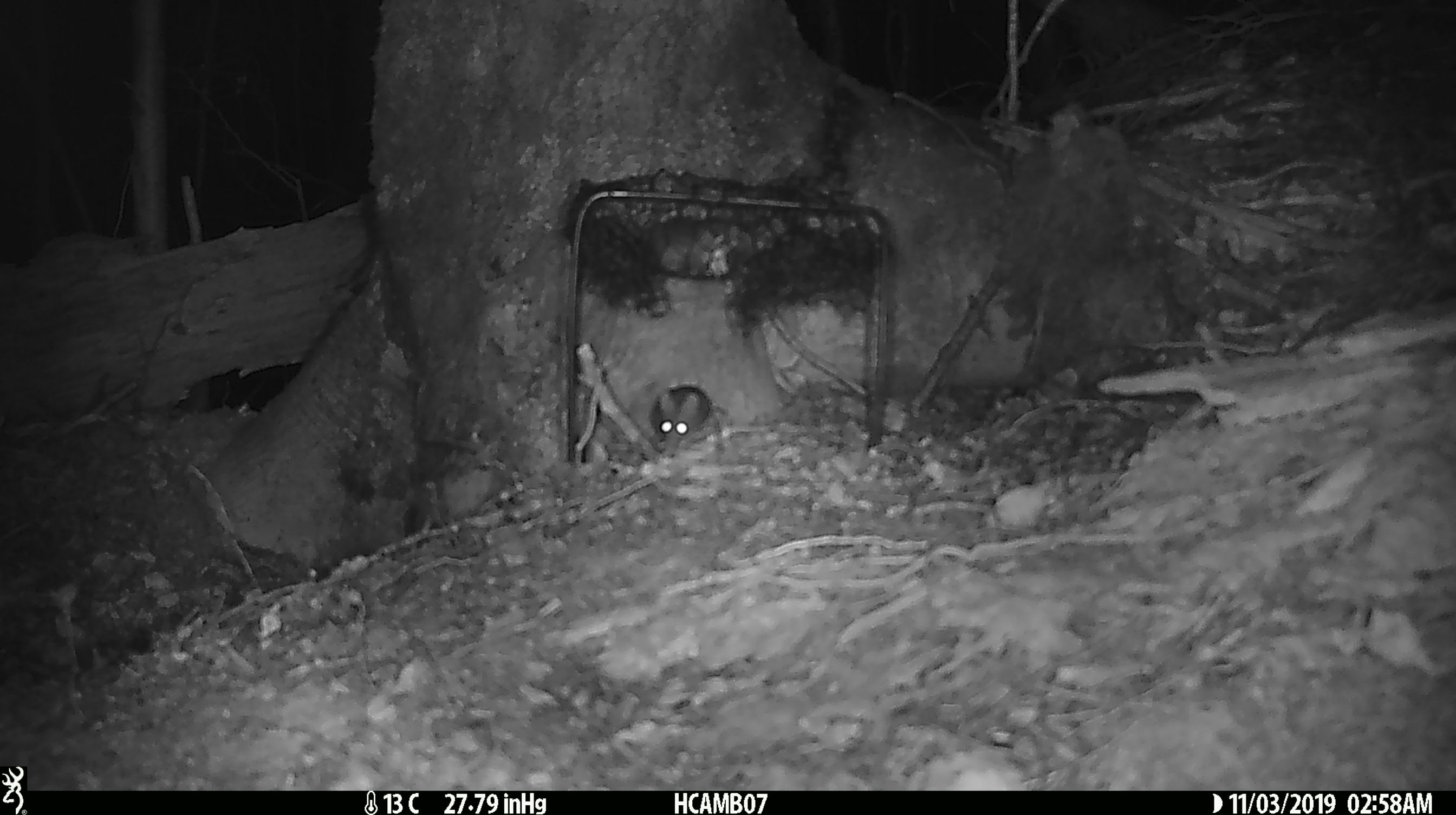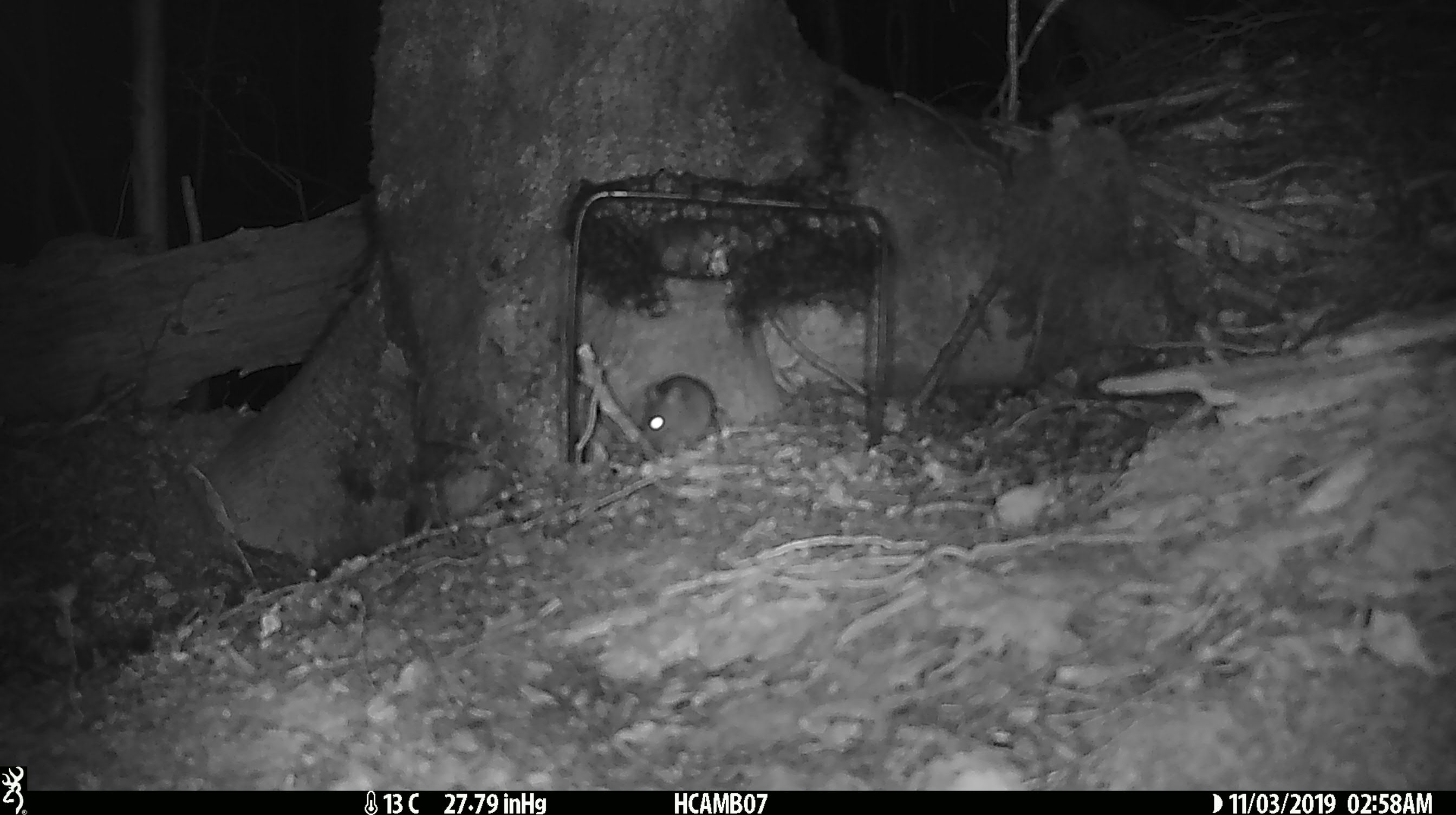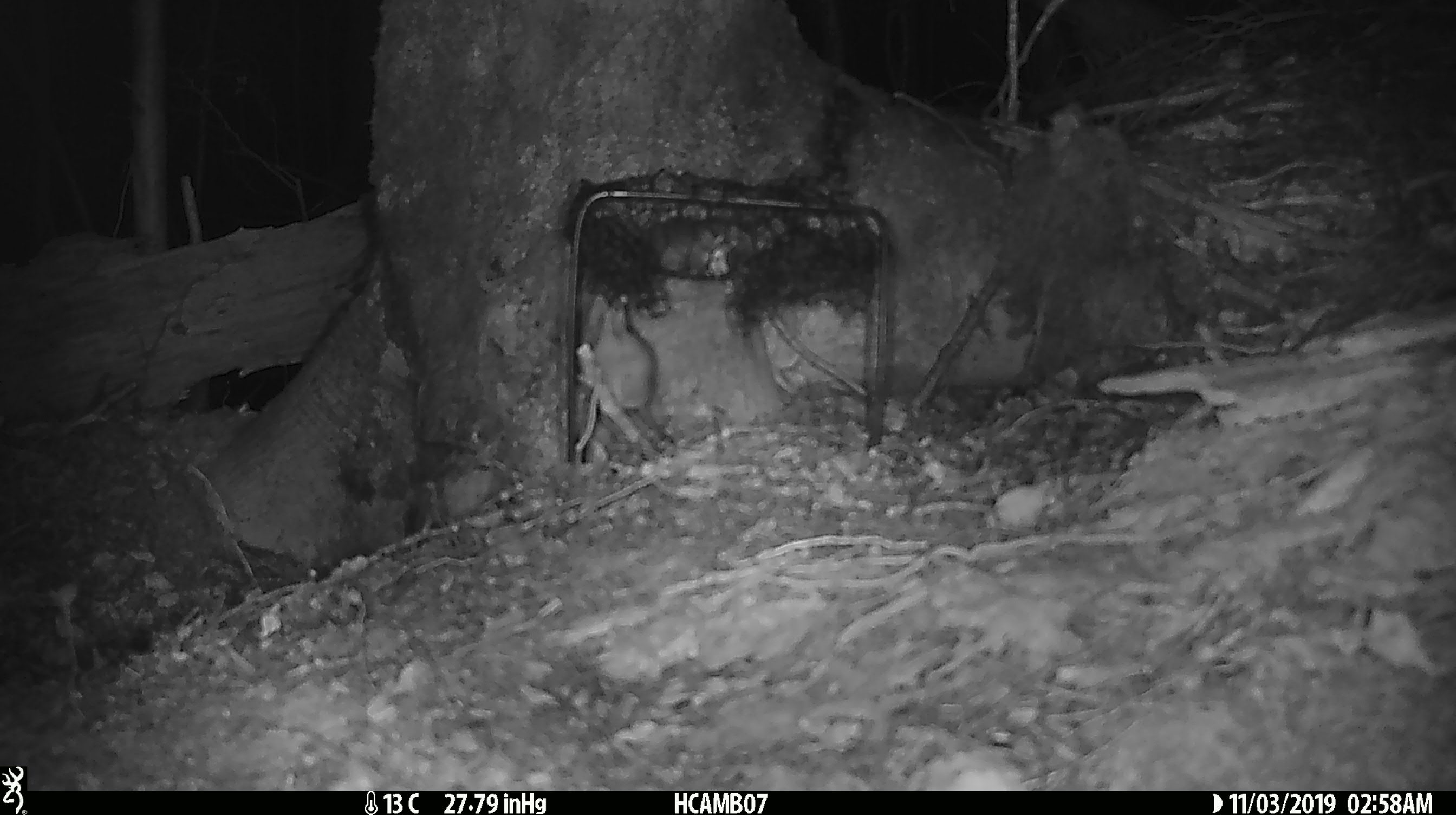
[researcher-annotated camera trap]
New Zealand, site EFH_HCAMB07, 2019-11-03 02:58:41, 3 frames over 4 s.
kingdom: Animalia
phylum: Chordata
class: Mammalia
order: Rodentia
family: Muridae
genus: Mus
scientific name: Mus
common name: mouse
Mouse (Mus).